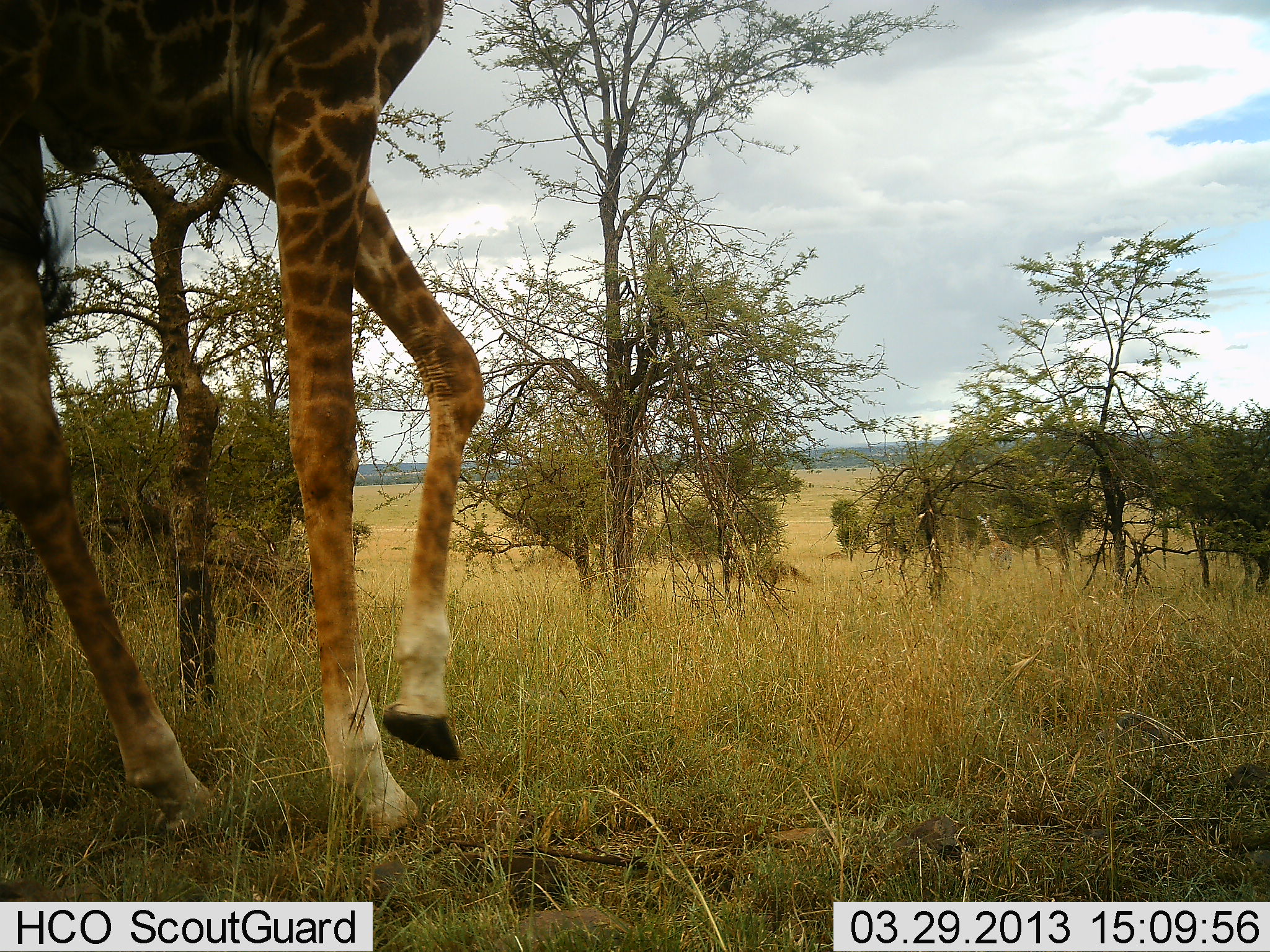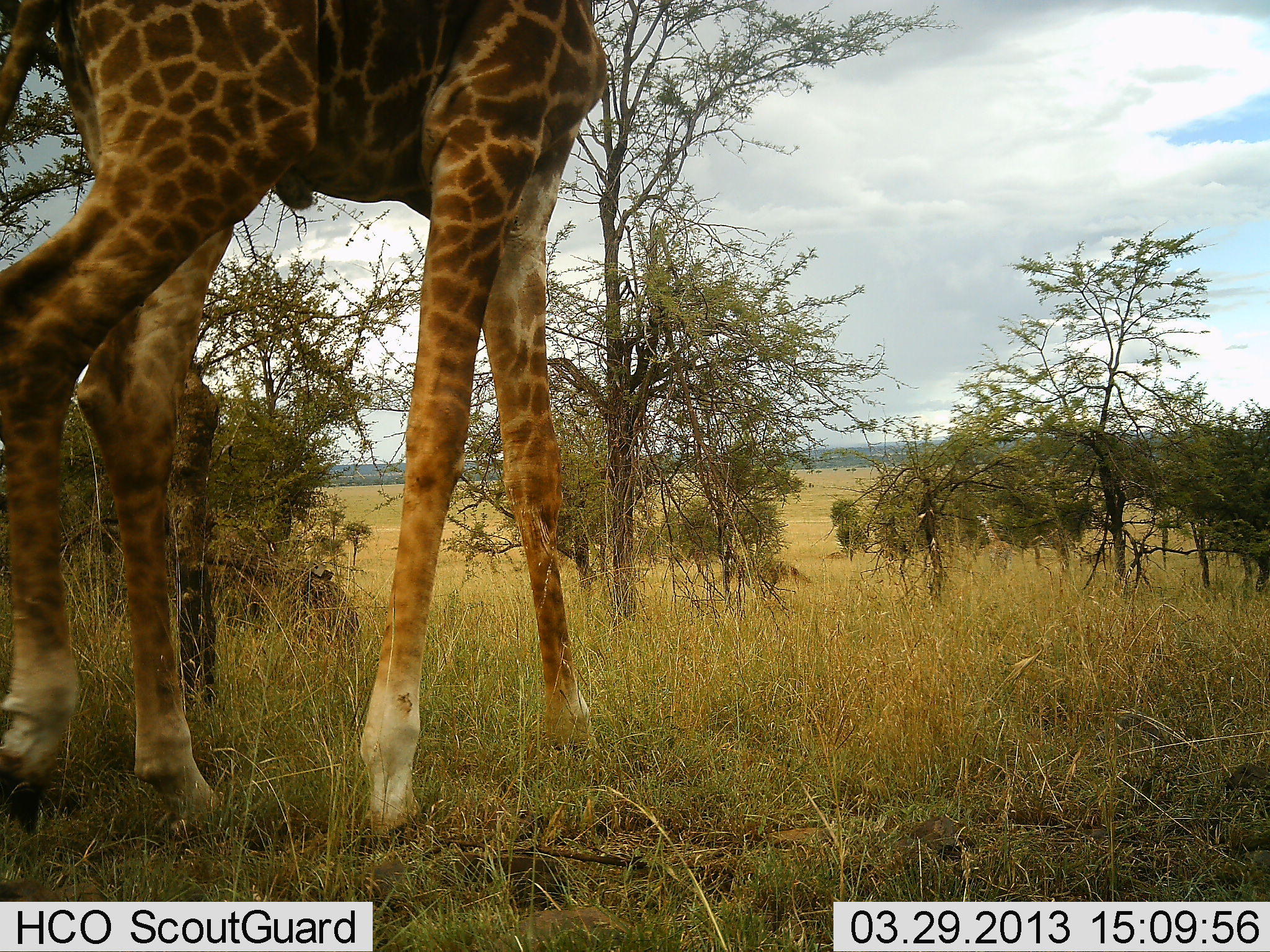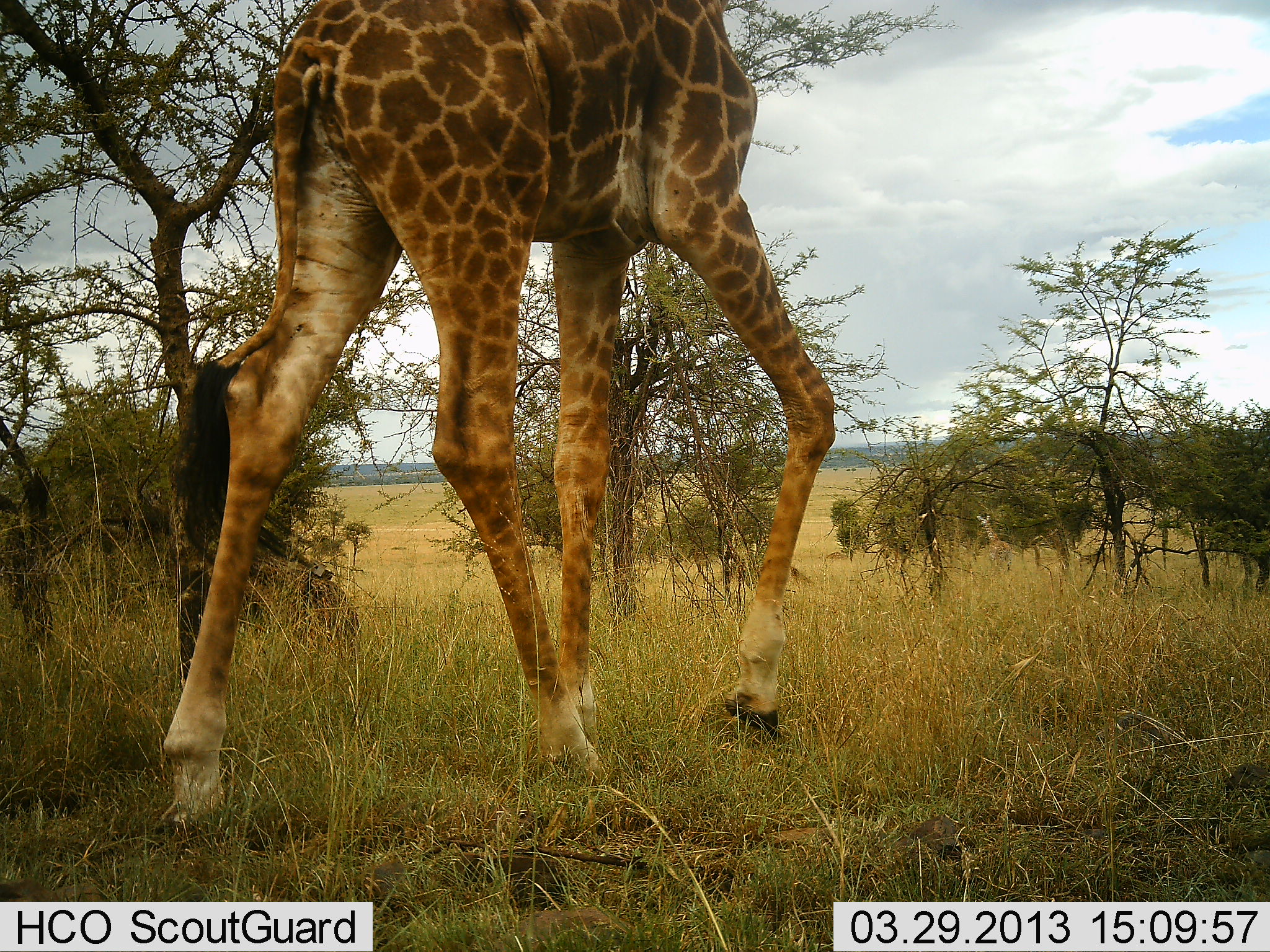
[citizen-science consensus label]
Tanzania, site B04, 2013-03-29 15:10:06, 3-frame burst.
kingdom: Animalia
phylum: Chordata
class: Mammalia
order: Artiodactyla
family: Giraffidae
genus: Giraffa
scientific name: Giraffa camelopardalis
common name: giraffe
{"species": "giraffe (Giraffa camelopardalis)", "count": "1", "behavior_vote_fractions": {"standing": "14%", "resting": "0%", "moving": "93%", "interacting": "0%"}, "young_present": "0%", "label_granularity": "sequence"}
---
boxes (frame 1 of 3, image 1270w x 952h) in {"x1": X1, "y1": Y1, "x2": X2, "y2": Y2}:
animal: {"x1": 0, "y1": 0, "x2": 487, "y2": 862}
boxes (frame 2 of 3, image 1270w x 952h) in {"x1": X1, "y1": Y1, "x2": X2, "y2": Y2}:
animal: {"x1": 0, "y1": 0, "x2": 610, "y2": 854}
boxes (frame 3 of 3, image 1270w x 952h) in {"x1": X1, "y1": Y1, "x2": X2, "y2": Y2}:
animal: {"x1": 154, "y1": 0, "x2": 837, "y2": 847}